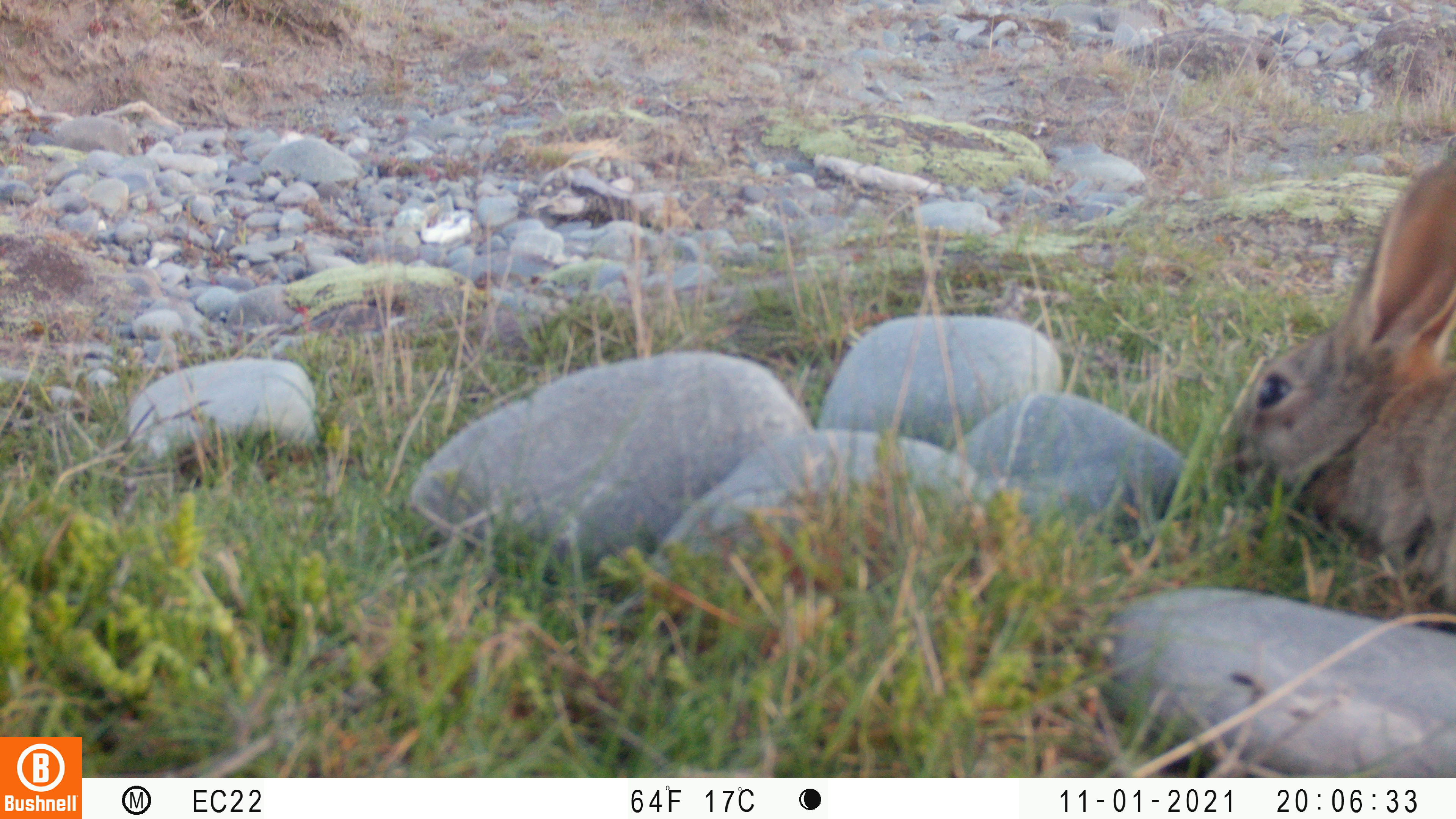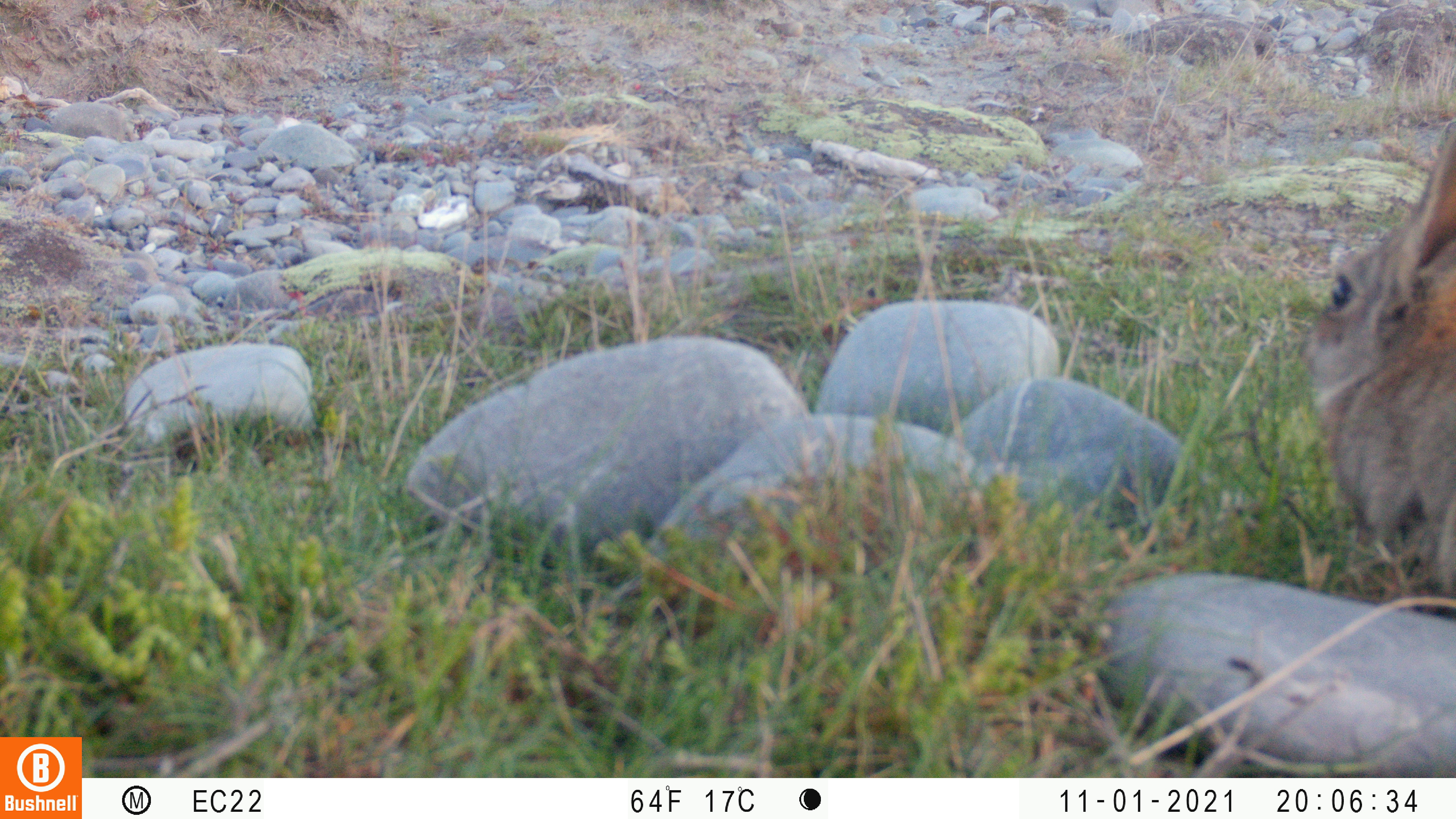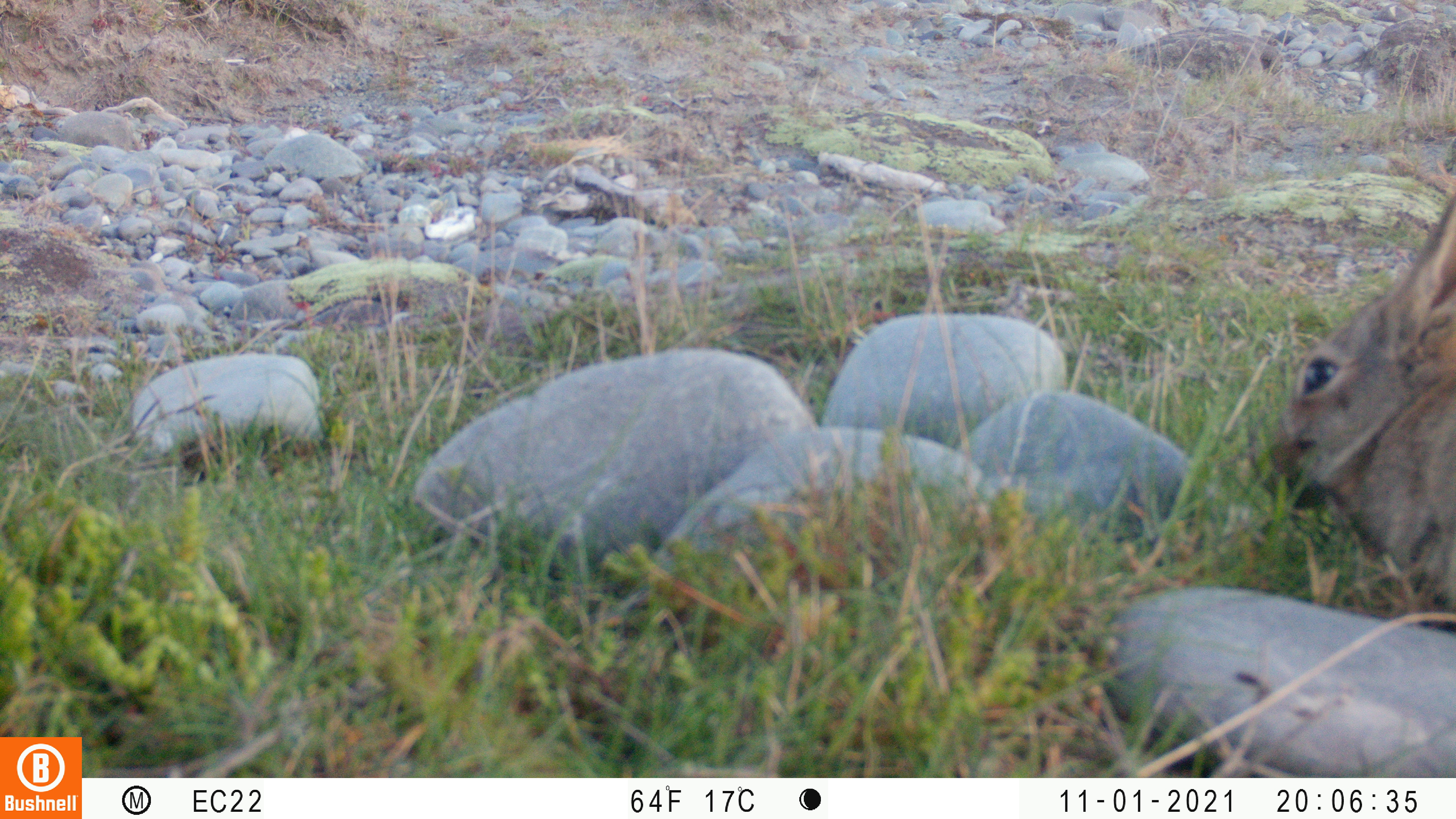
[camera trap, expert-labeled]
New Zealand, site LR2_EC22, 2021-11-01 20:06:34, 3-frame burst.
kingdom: Animalia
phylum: Chordata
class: Mammalia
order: Lagomorpha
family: Leporidae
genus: Oryctolagus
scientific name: Oryctolagus cuniculus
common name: european rabbit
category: rabbit